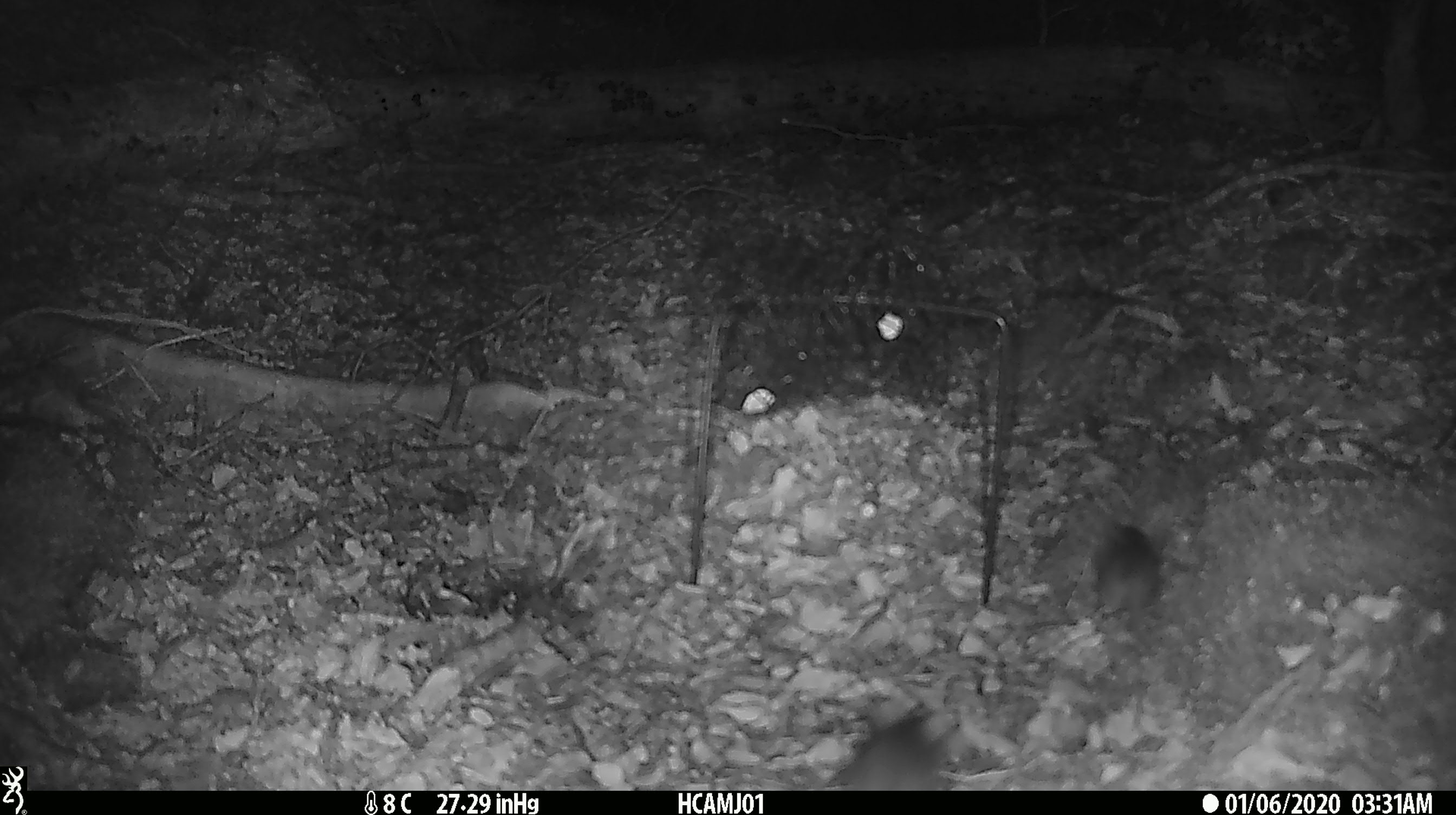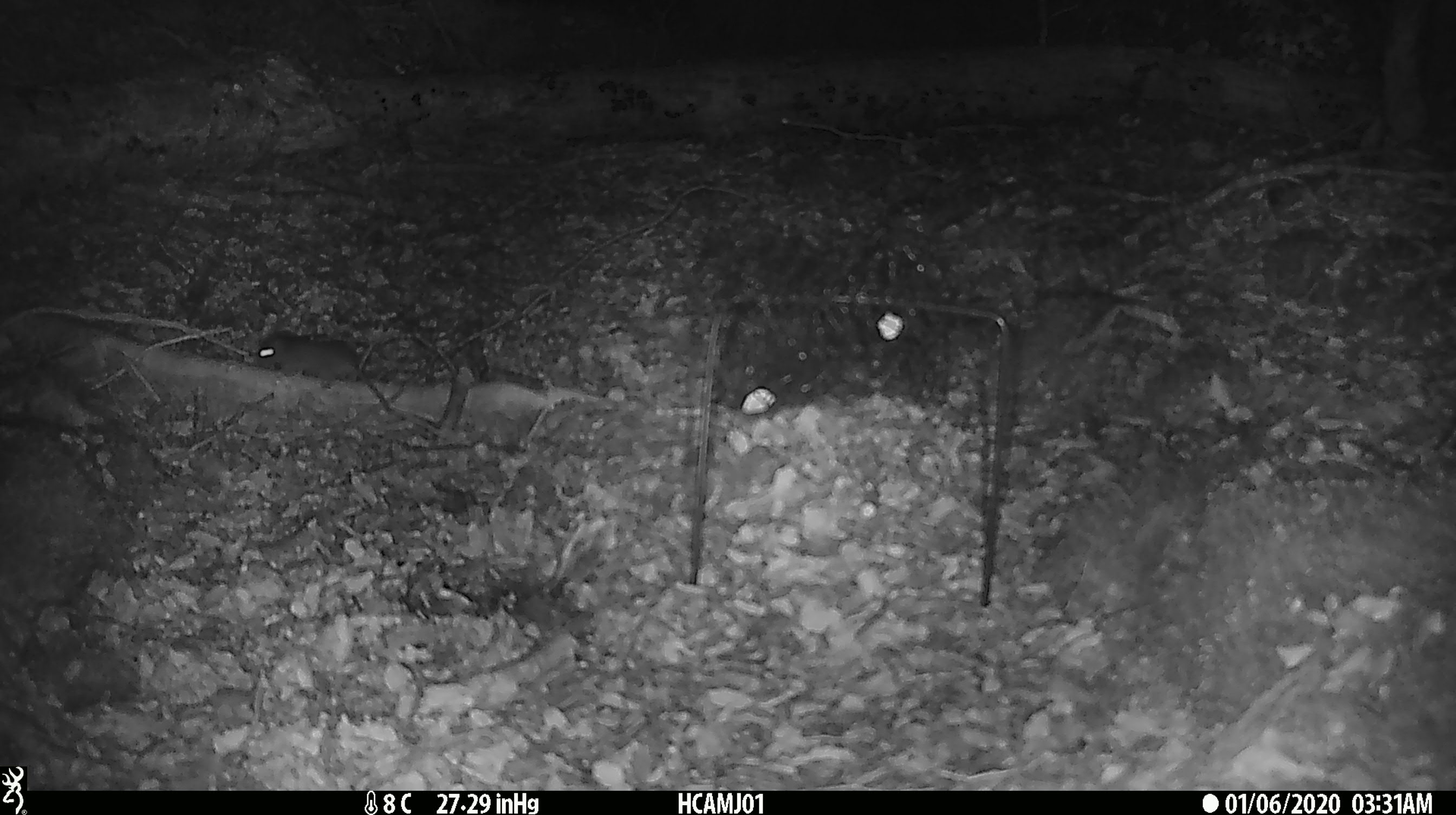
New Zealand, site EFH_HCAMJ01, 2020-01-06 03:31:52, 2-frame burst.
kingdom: Animalia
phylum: Chordata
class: Mammalia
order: Rodentia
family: Muridae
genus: Mus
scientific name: Mus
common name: mouse